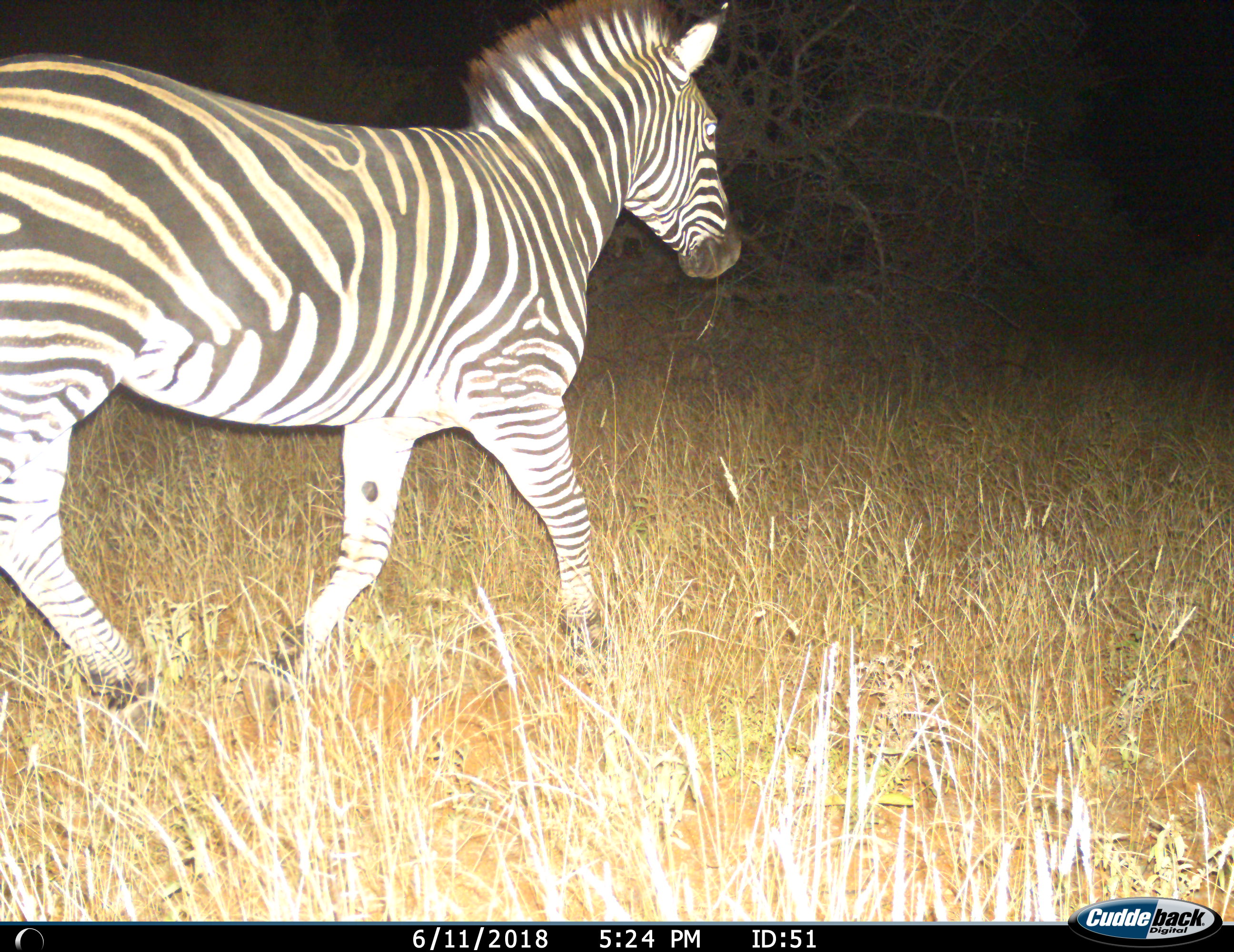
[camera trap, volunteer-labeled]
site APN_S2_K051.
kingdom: Animalia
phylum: Chordata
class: Mammalia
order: Perissodactyla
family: Equidae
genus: Equus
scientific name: Equus quagga burchellii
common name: burchell's zebra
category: zebraburchells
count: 1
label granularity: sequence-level